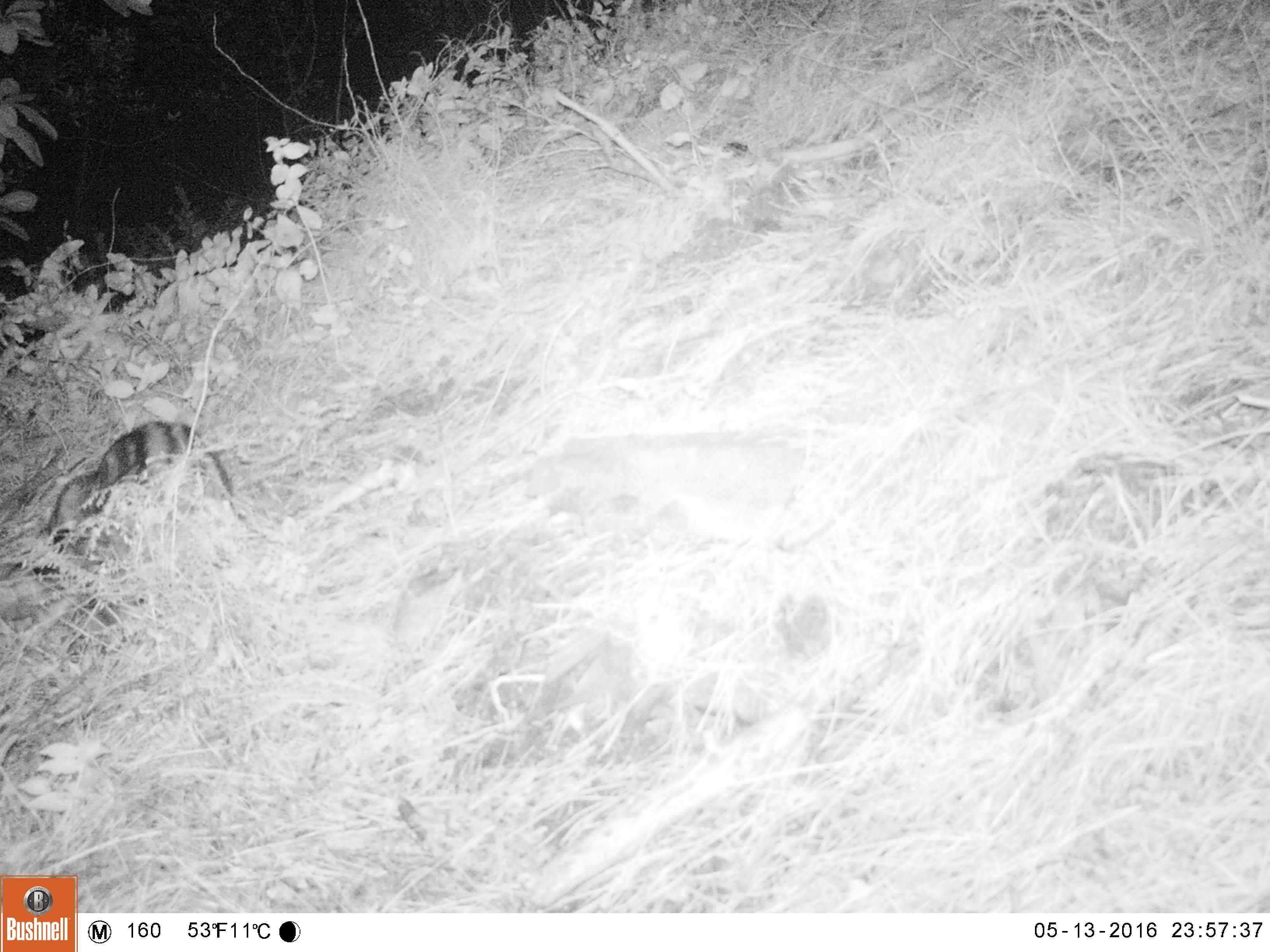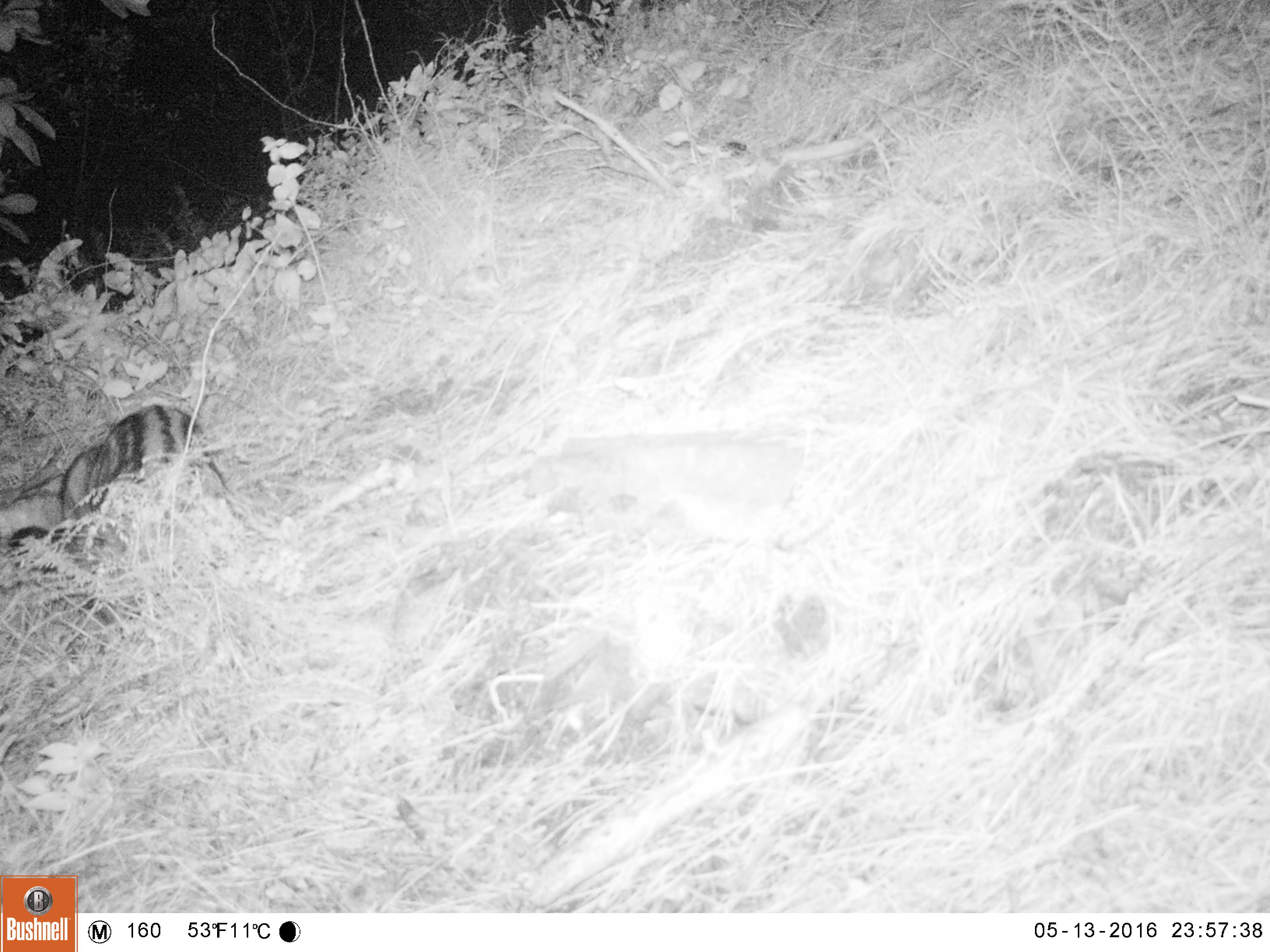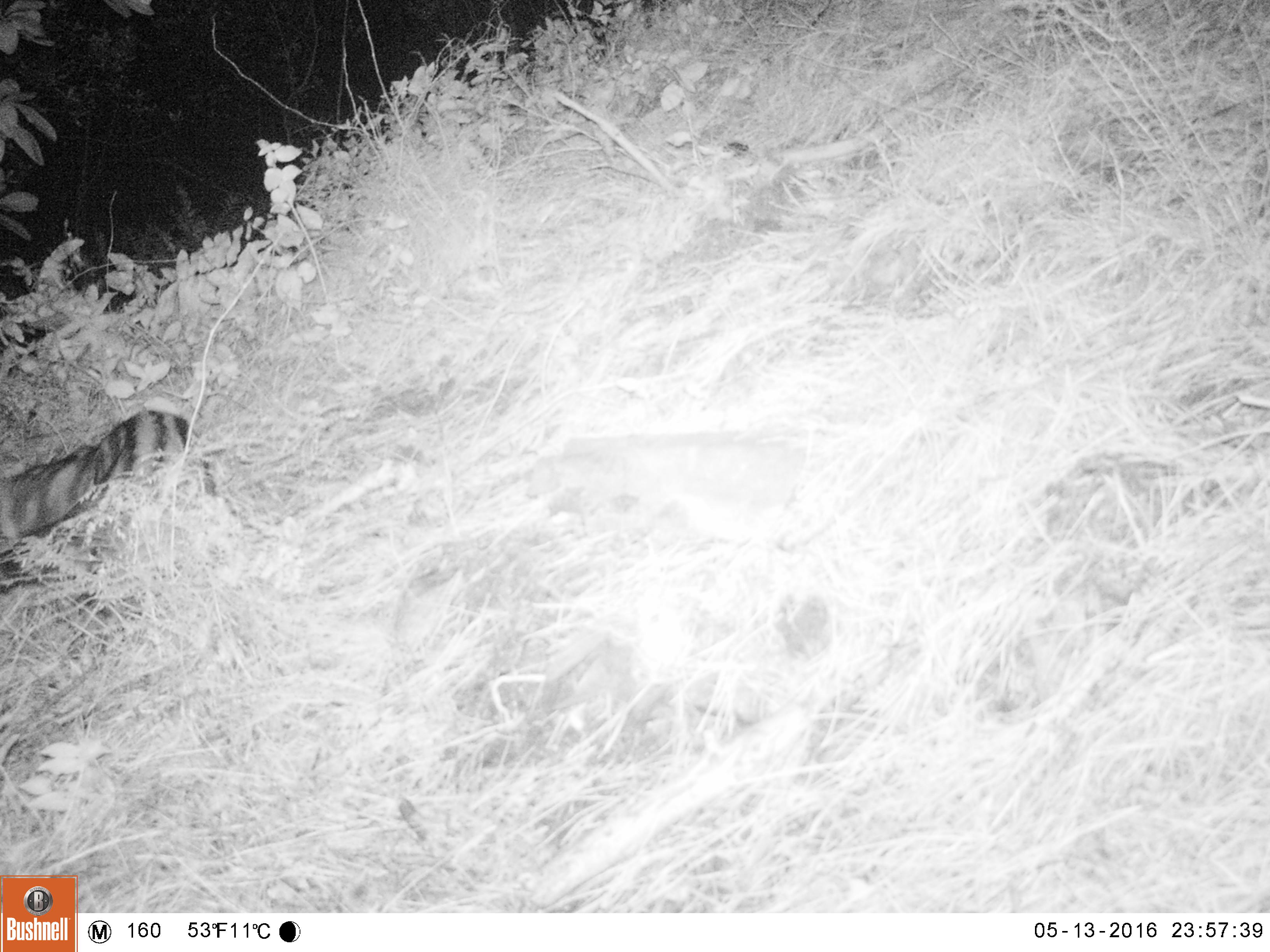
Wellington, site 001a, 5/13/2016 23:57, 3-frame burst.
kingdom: Animalia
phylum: Chordata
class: Mammalia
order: Carnivora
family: Felidae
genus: Felis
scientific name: Felis catus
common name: cat